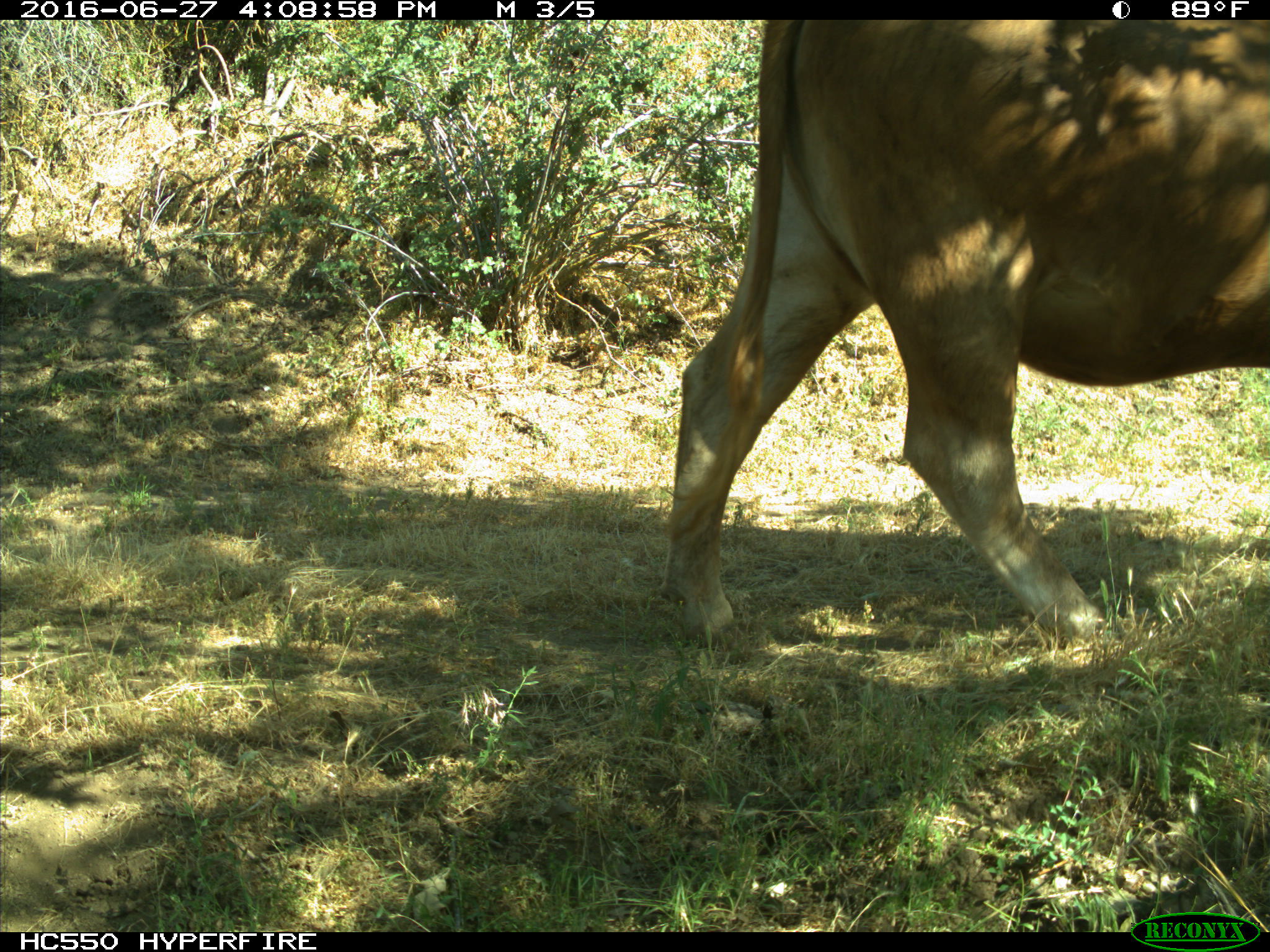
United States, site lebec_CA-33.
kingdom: Animalia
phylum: Chordata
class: Mammalia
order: Artiodactyla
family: Bovidae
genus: Bos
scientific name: Bos taurus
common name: domestic cow